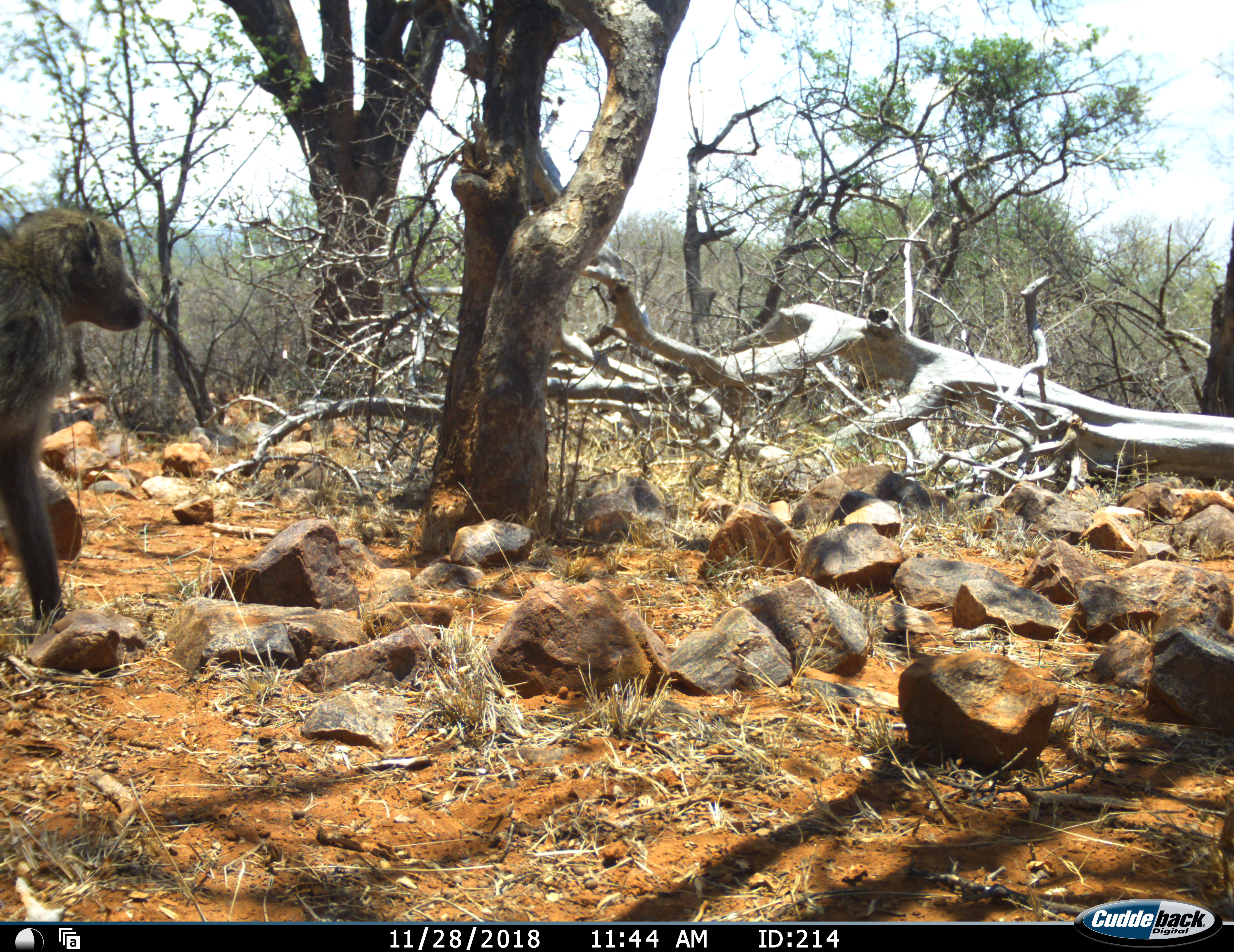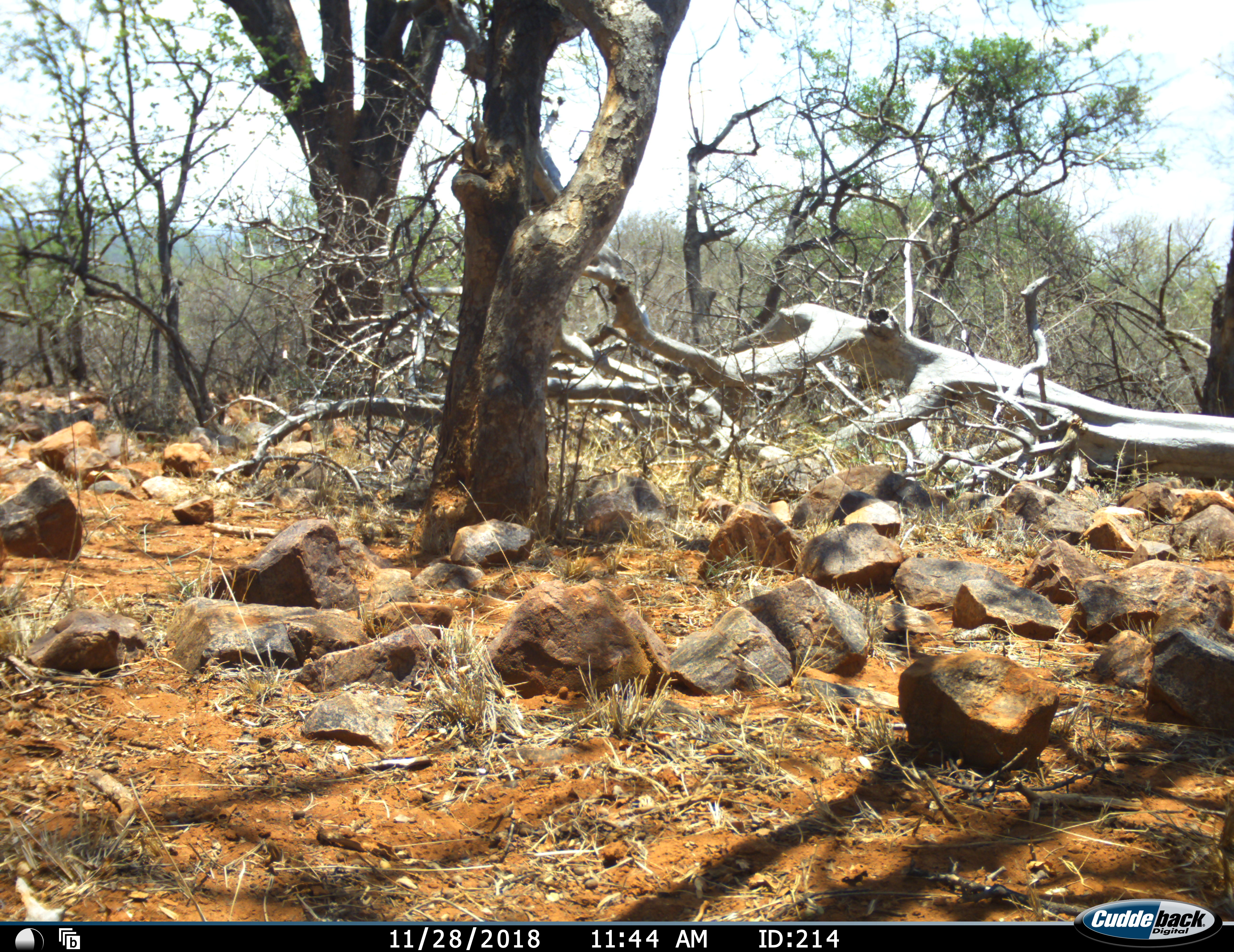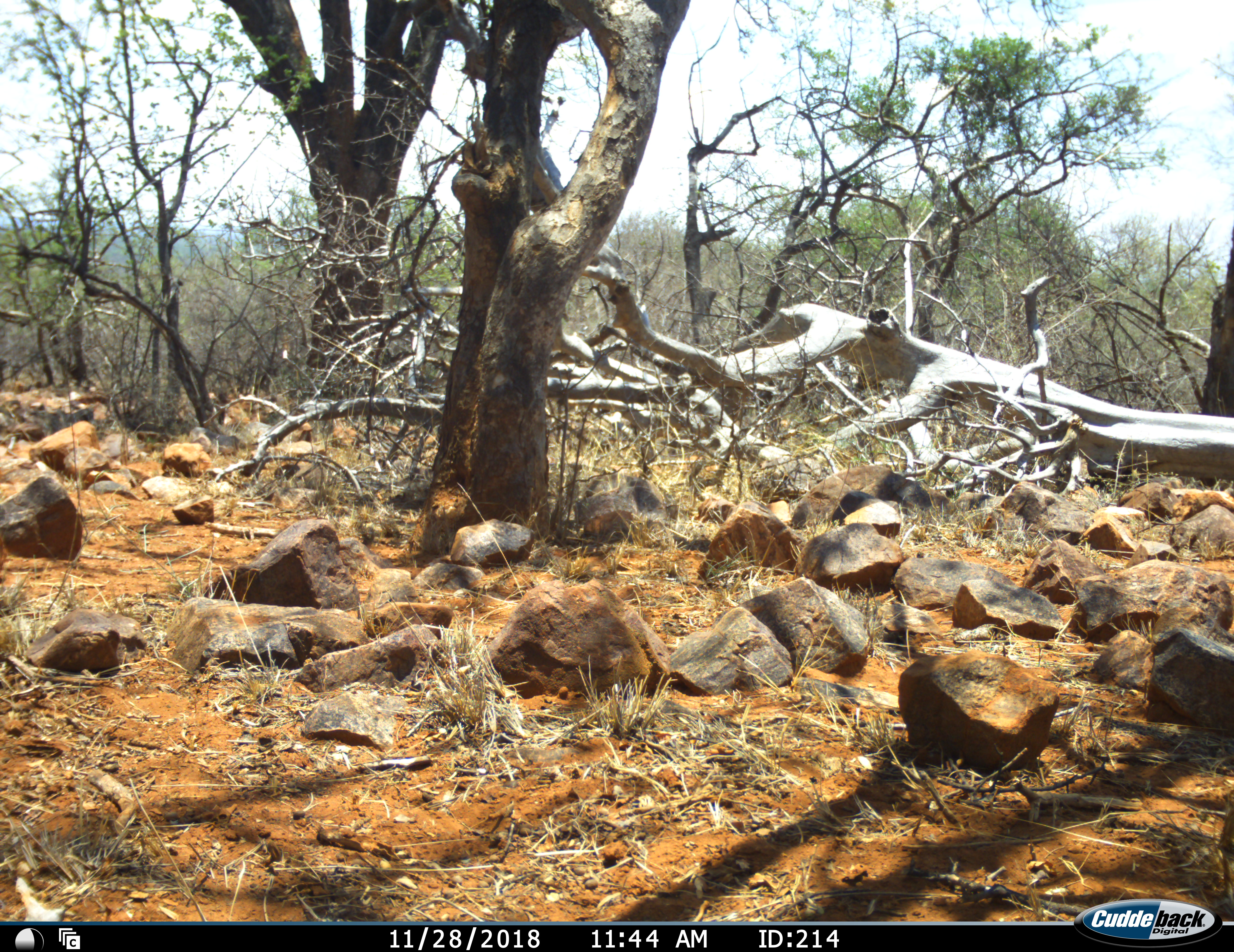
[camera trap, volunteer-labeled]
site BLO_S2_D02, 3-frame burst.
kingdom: Animalia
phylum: Chordata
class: Mammalia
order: Primates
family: Cercopithecidae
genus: Papio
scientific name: Papio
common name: baboon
Baboon (Papio), count 1. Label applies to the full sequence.